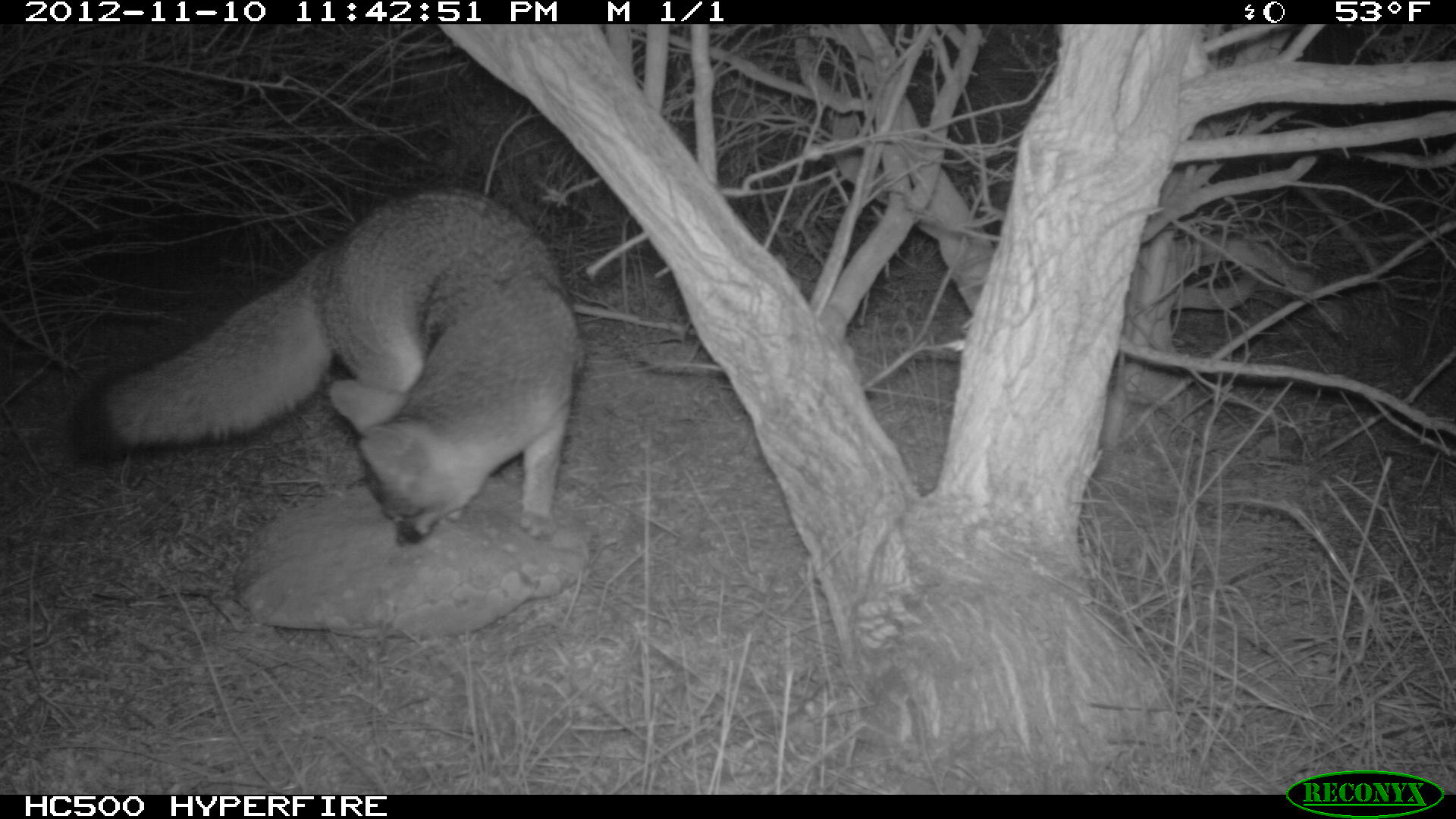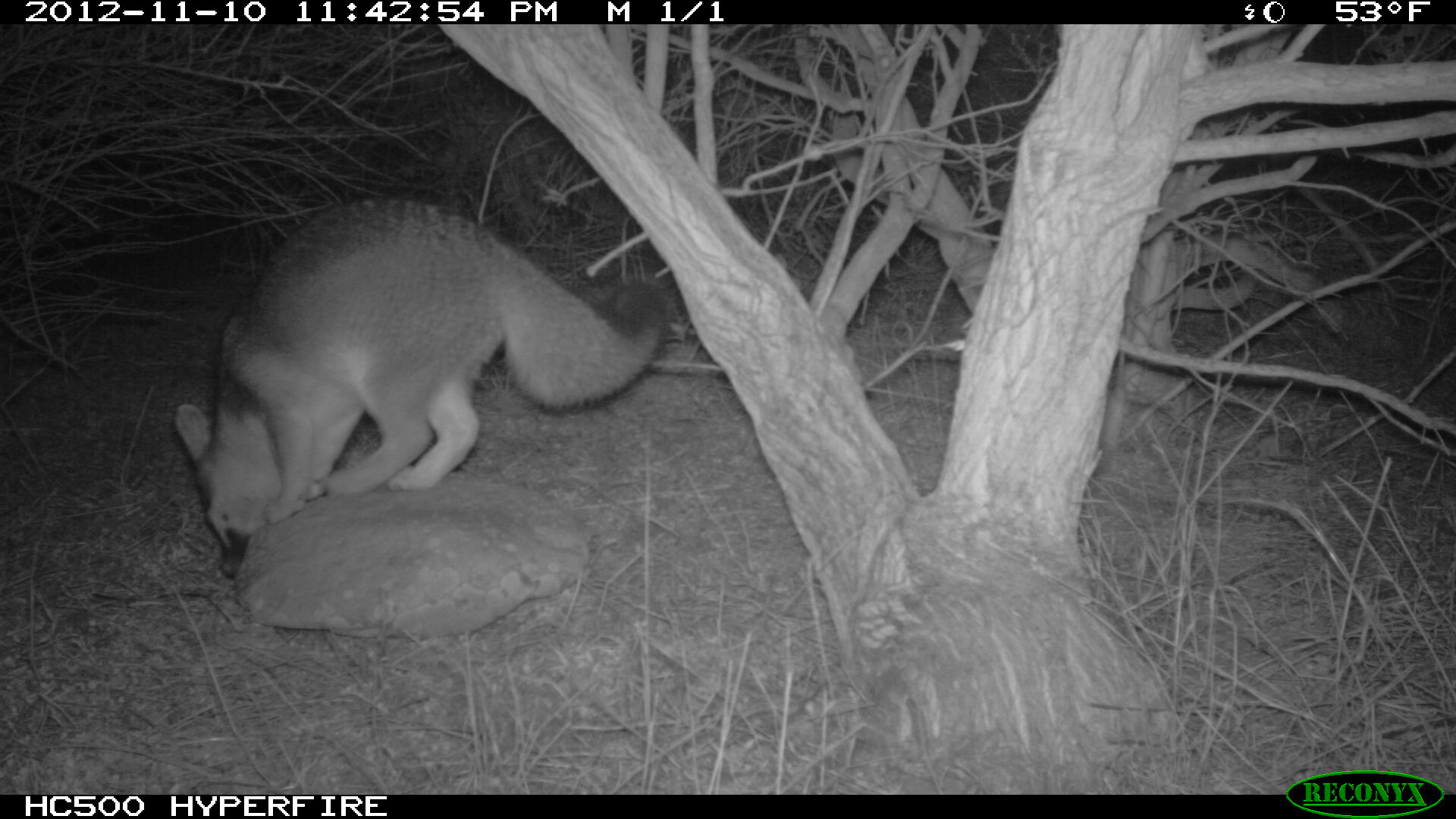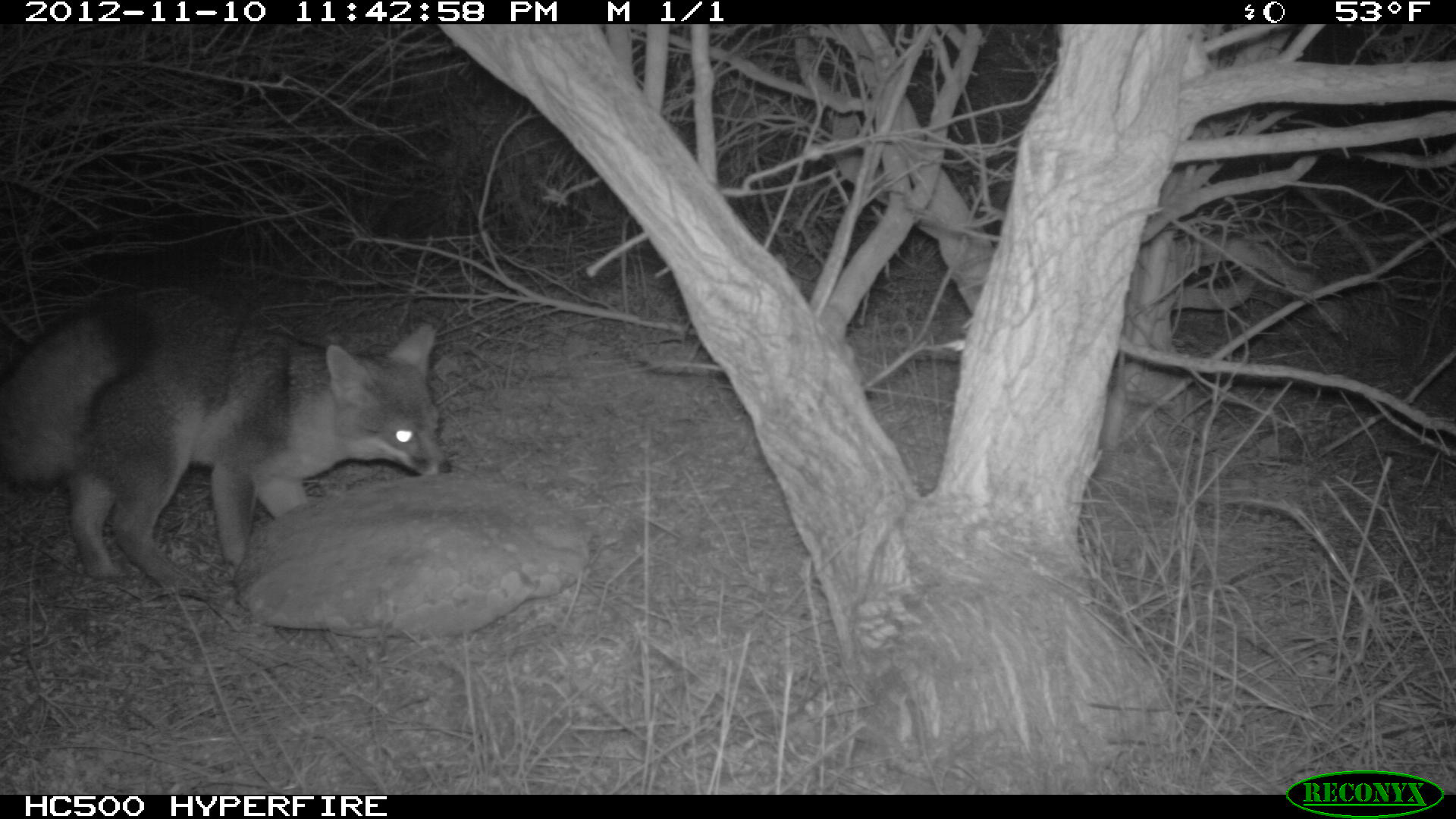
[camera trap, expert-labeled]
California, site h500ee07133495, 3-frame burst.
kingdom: Animalia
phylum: Chordata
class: Mammalia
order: Carnivora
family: Canidae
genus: Urocyon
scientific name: Urocyon littoralis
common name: island fox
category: fox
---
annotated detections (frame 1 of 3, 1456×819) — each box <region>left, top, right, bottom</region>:
fox: <region>67, 187, 582, 548</region>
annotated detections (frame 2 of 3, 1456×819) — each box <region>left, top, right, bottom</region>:
fox: <region>171, 195, 673, 579</region>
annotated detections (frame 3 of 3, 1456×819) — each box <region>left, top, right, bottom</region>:
fox: <region>0, 295, 452, 600</region>